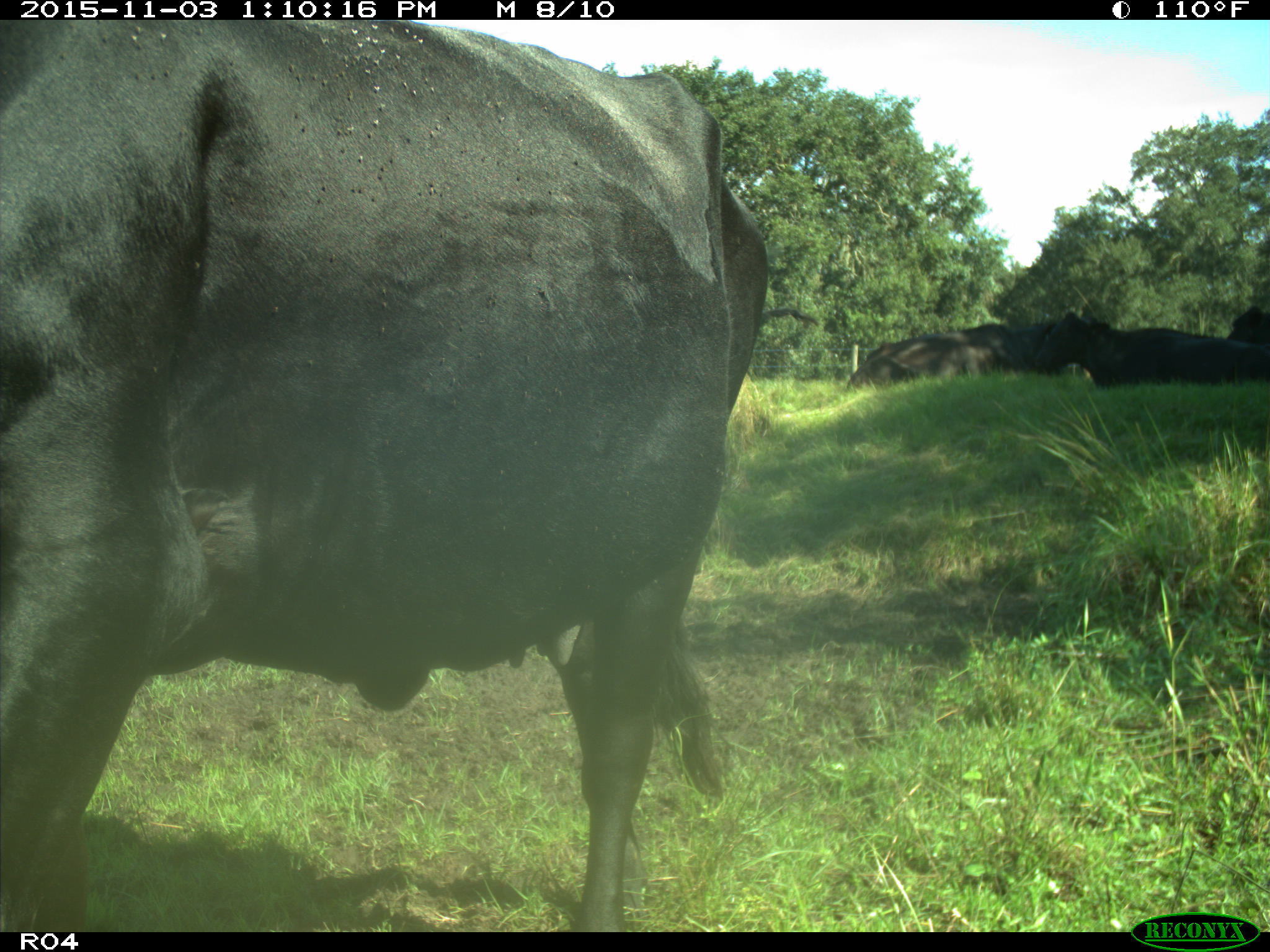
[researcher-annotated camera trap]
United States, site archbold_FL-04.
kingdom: Animalia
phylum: Chordata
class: Mammalia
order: Artiodactyla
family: Bovidae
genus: Bos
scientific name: Bos taurus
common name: domestic cow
Bos taurus (domestic cow).